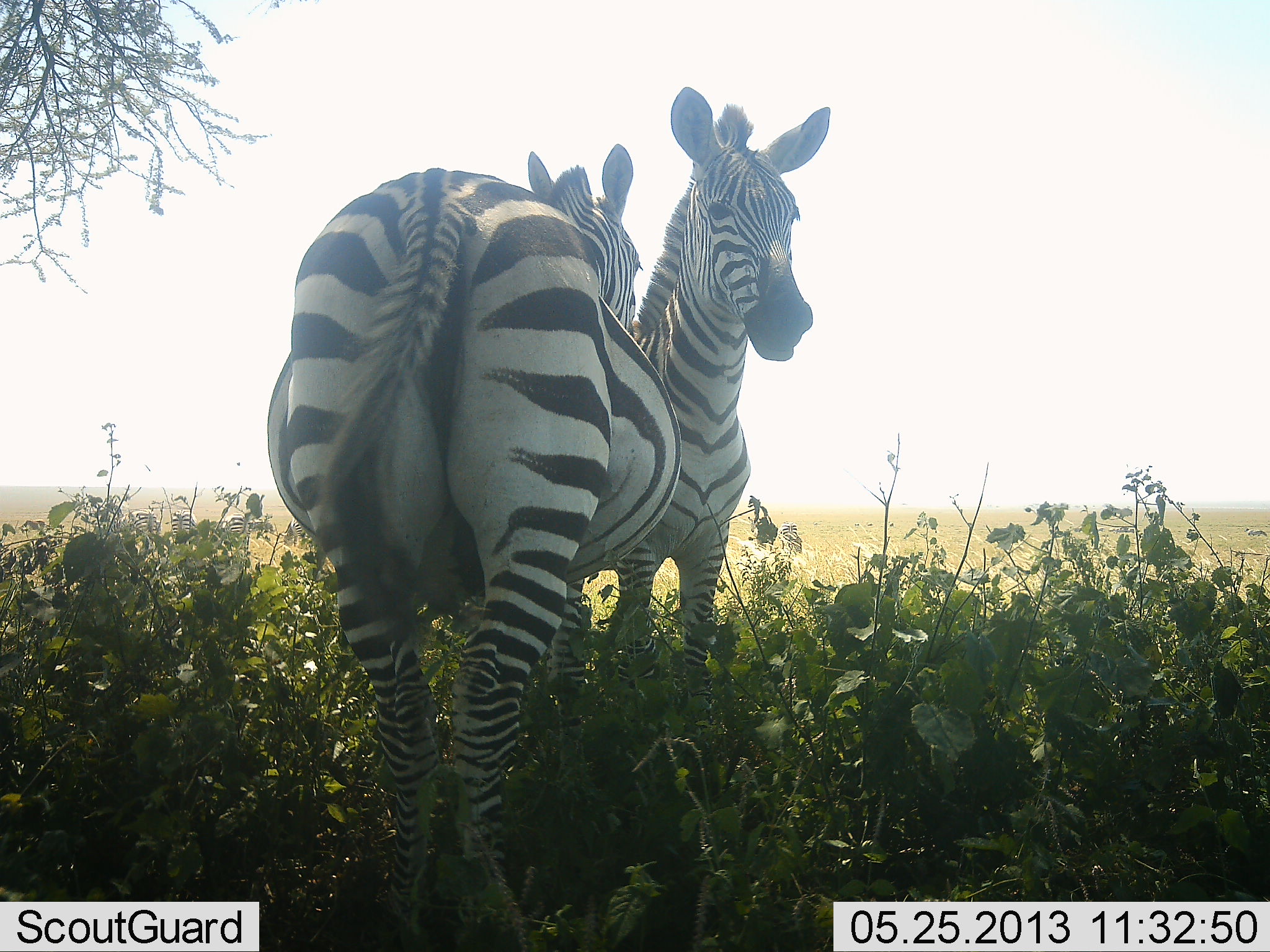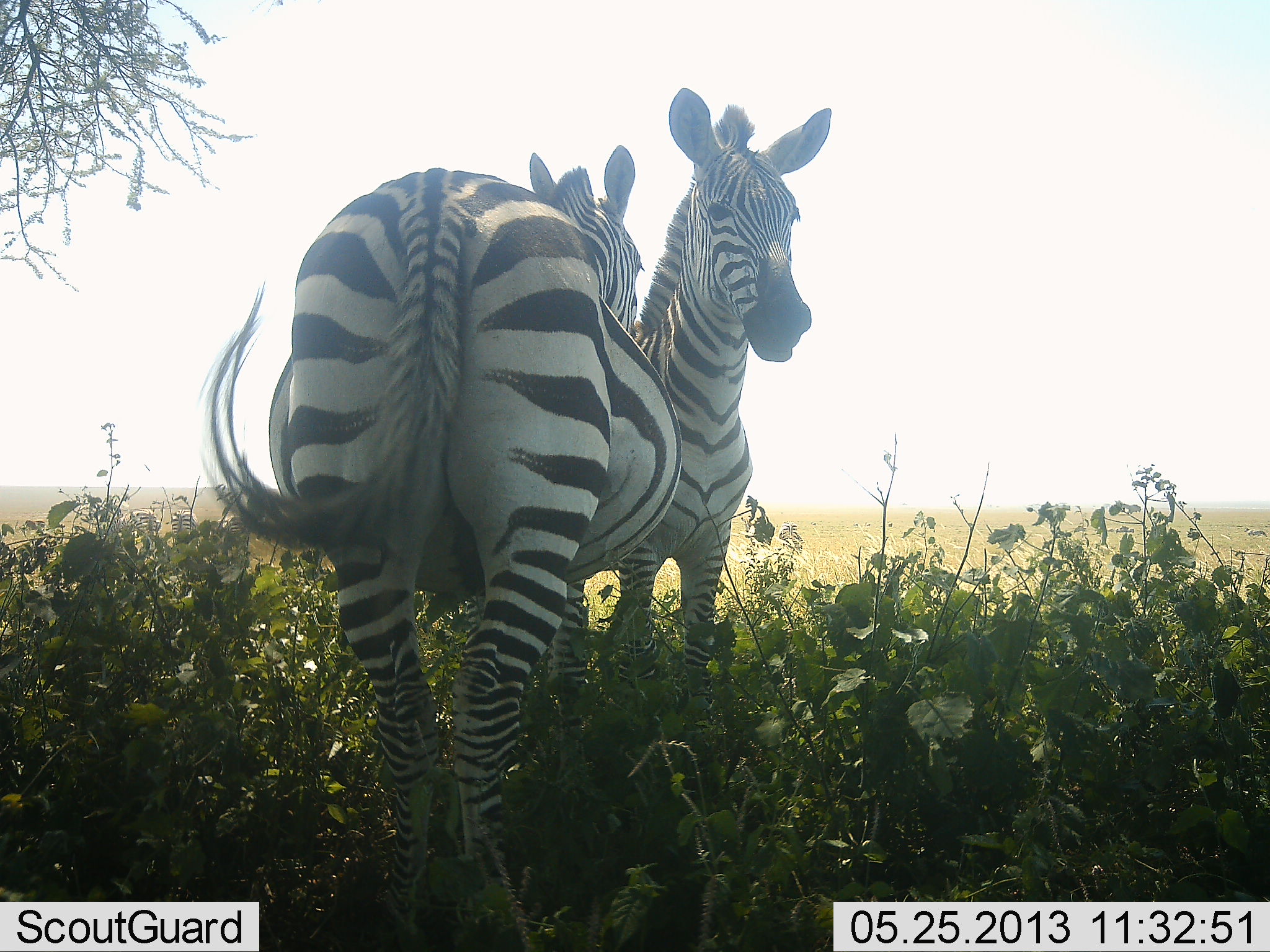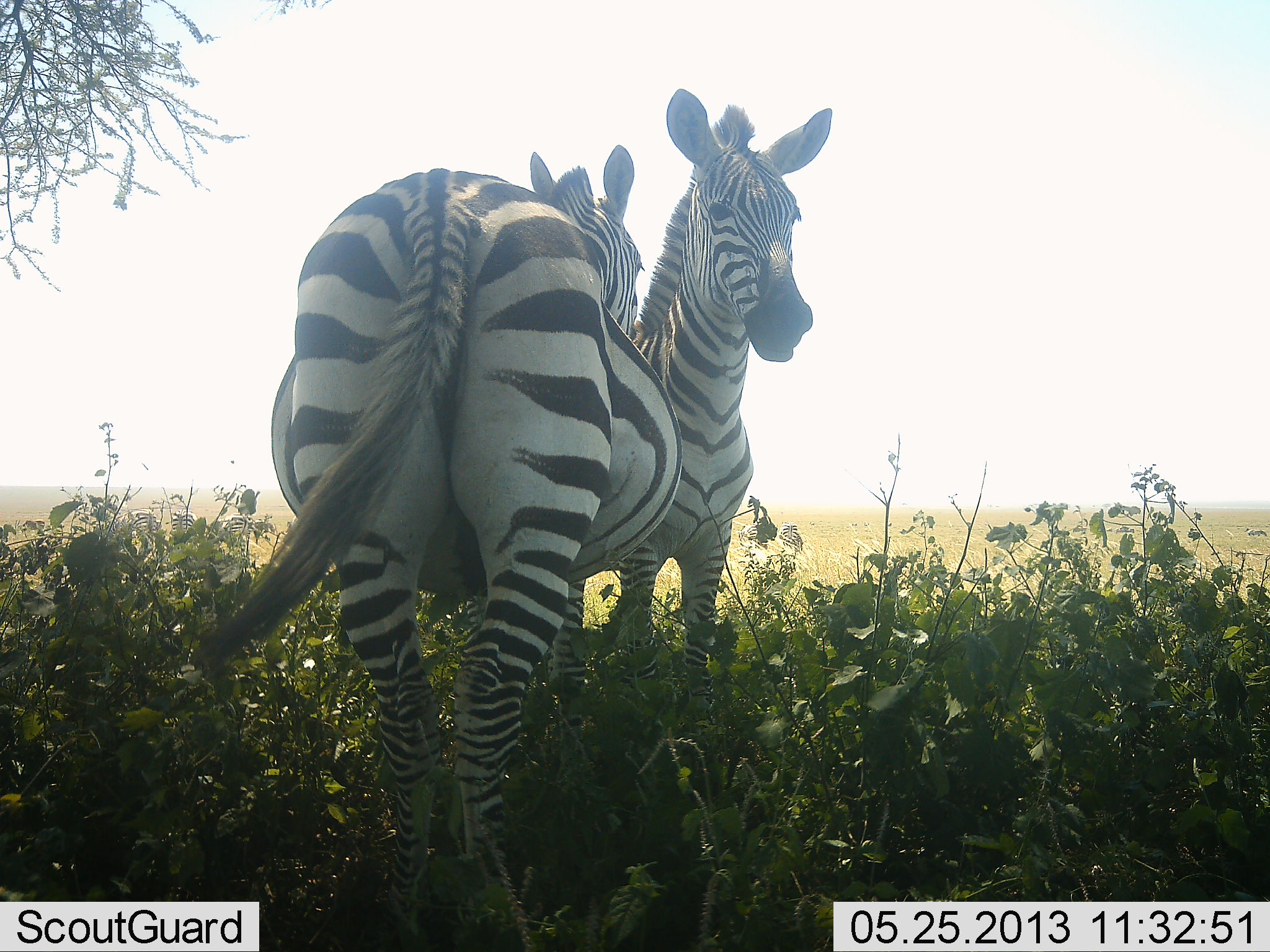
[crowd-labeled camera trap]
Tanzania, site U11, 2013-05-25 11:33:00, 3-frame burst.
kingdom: Animalia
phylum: Chordata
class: Mammalia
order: Perissodactyla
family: Equidae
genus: Equus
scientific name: Equus quagga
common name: plains zebra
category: zebra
Zebra (plains zebra) (Equus quagga), count 2. Behavior (volunteer vote fractions): standing 79%, resting 11%, moving 0%, interacting 39%. Young present (vote fraction): 0%. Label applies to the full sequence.